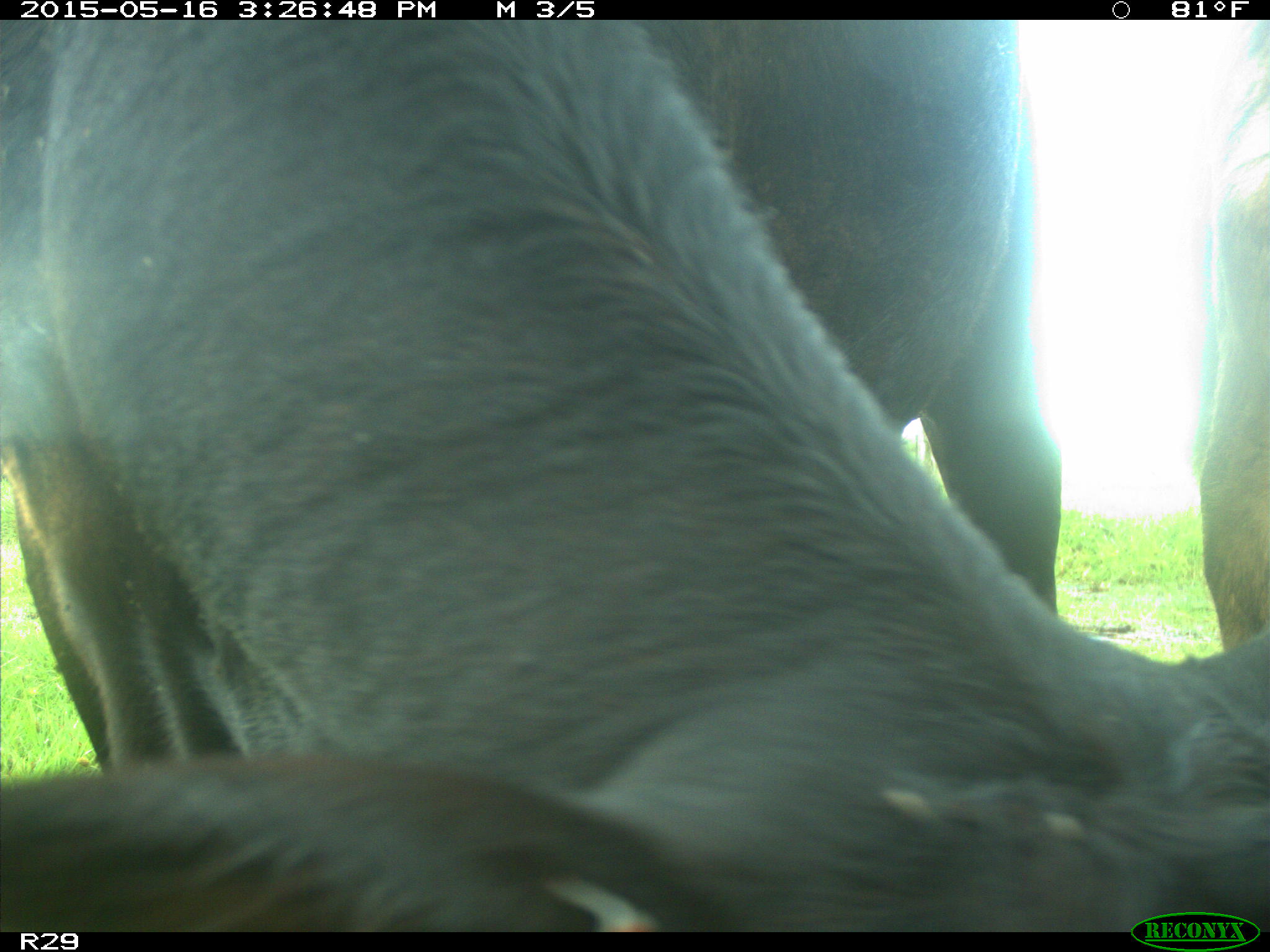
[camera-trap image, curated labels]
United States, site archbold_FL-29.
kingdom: Animalia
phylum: Chordata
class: Mammalia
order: Artiodactyla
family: Bovidae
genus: Bos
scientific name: Bos taurus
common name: domestic cow